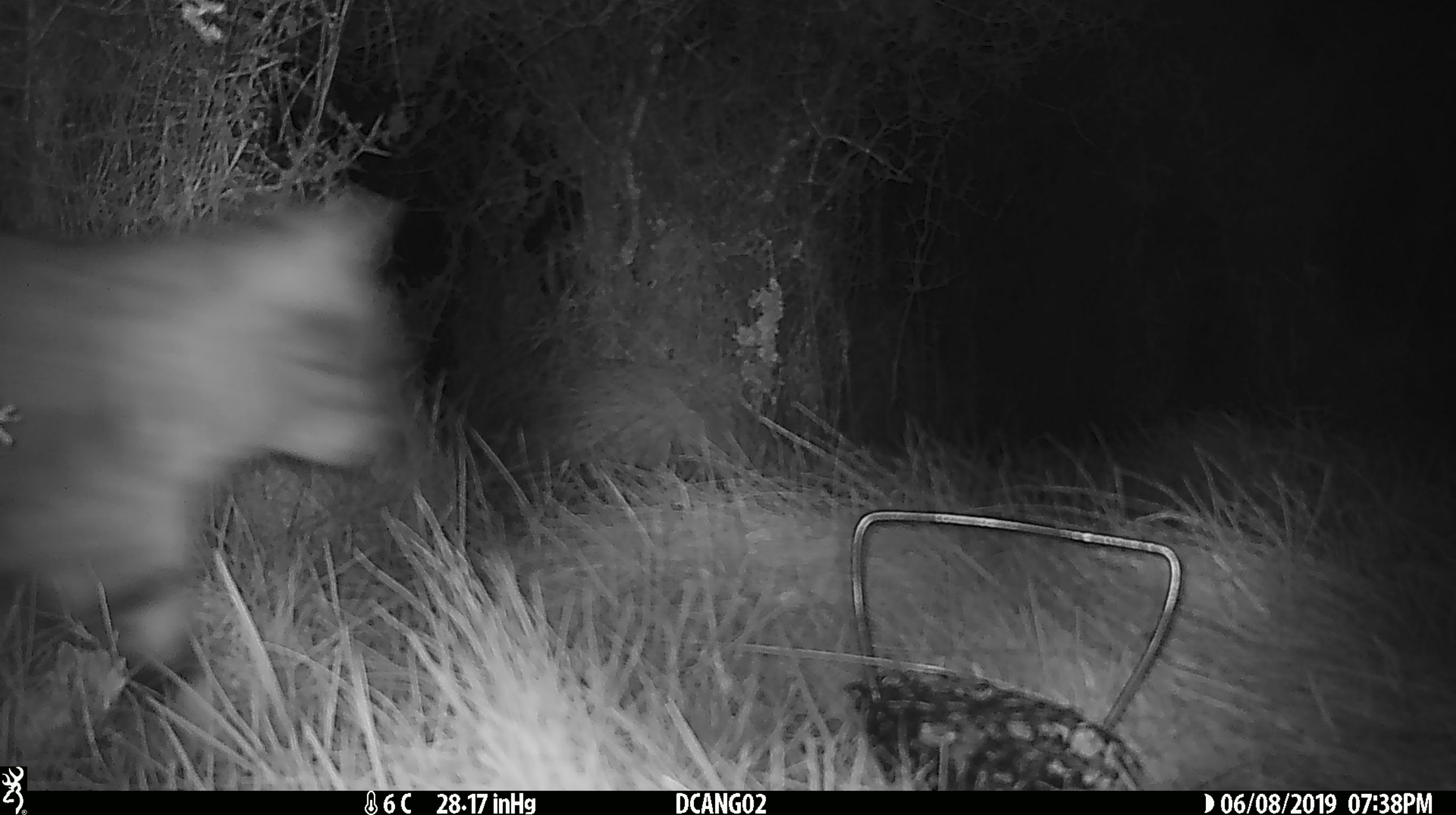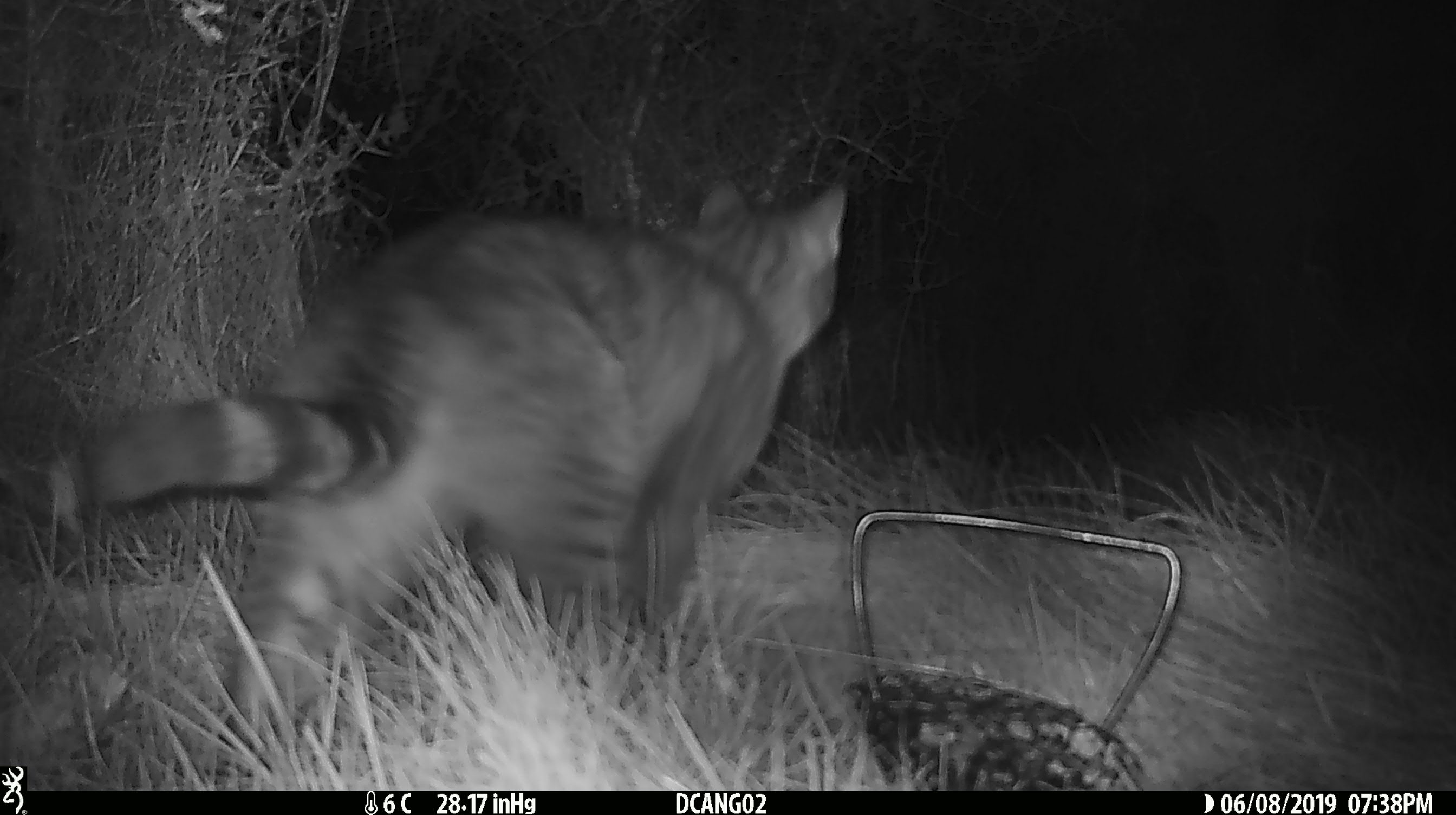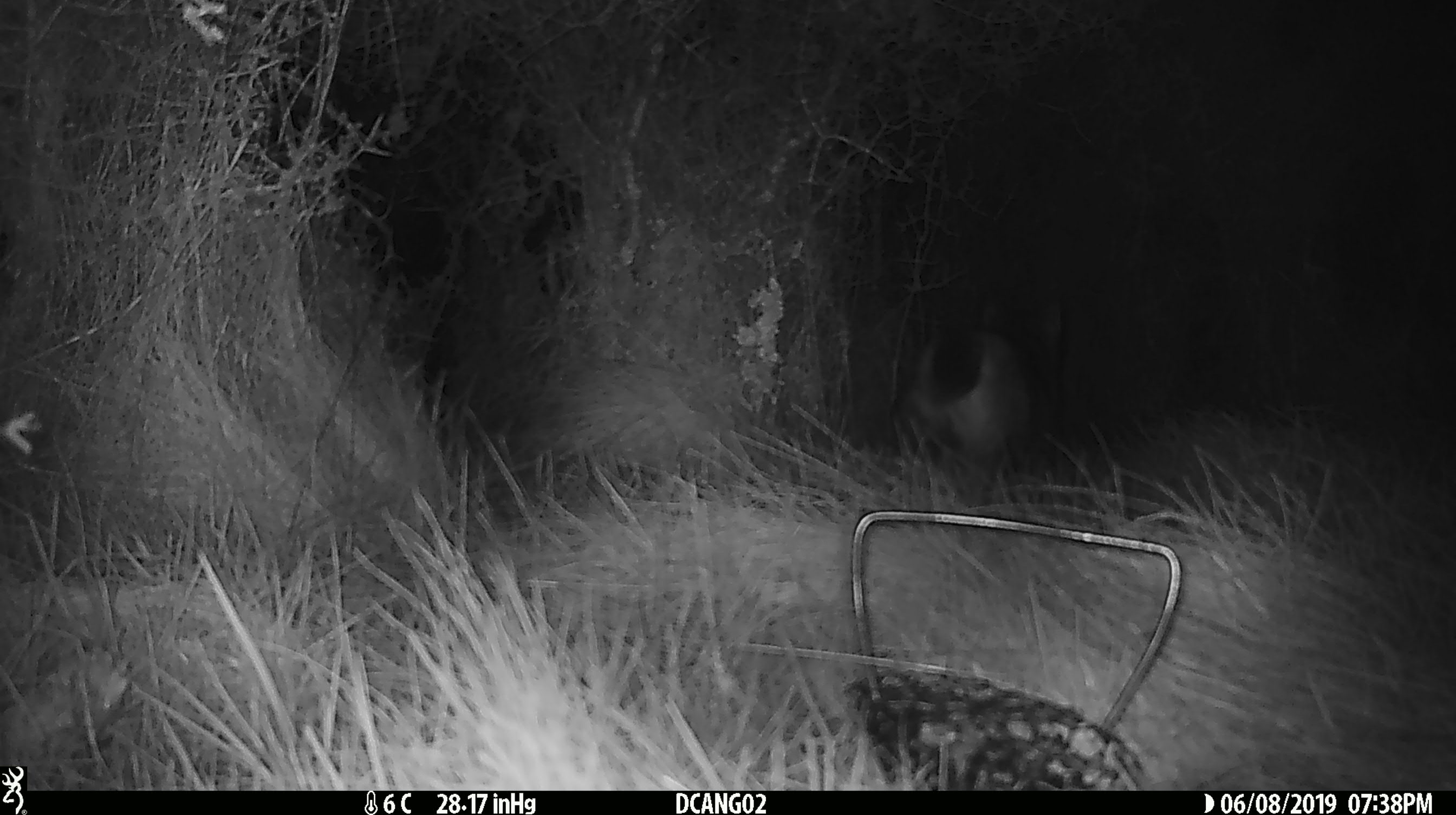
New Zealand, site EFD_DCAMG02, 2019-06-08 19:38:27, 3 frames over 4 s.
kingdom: Animalia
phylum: Chordata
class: Mammalia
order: Carnivora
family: Felidae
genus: Felis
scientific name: Felis catus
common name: domestic cat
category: cat